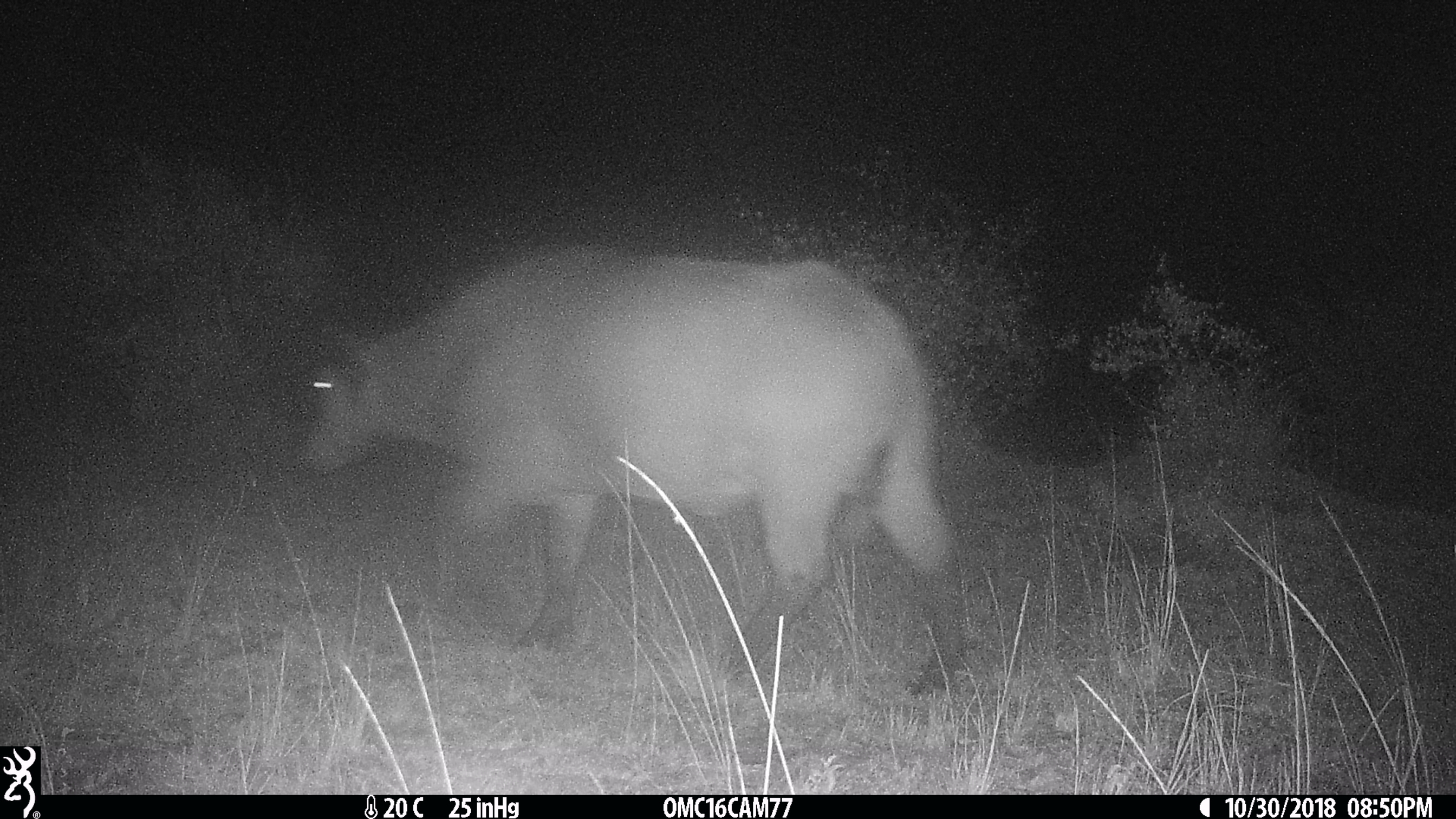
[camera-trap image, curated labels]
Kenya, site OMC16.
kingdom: Animalia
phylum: Chordata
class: Mammalia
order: Artiodactyla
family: Bovidae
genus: Syncerus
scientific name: Syncerus caffer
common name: buffalo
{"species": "buffalo (Syncerus caffer)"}